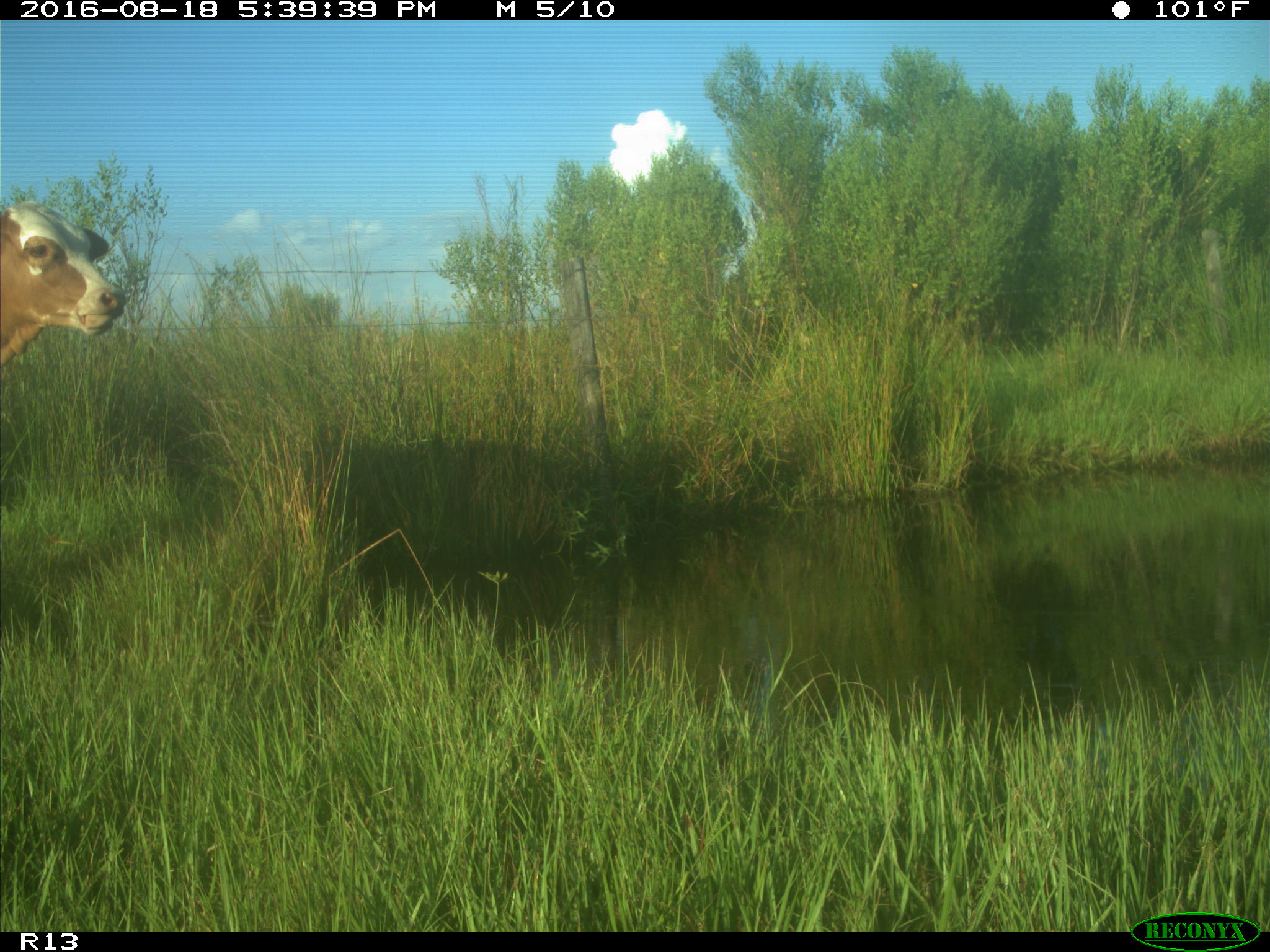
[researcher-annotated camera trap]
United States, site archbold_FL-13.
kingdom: Animalia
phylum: Chordata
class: Mammalia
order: Artiodactyla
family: Bovidae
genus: Bos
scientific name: Bos taurus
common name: domestic cow